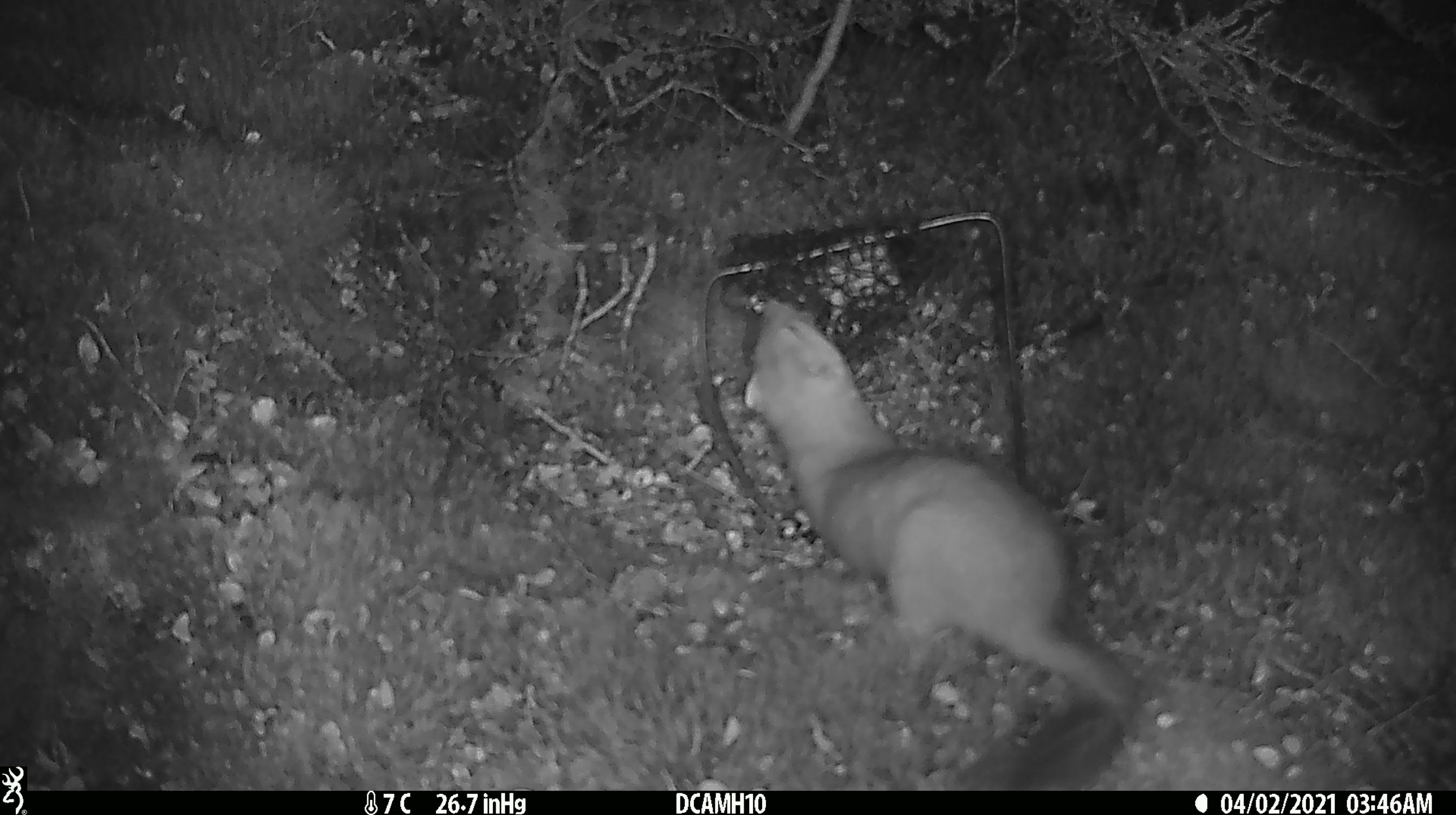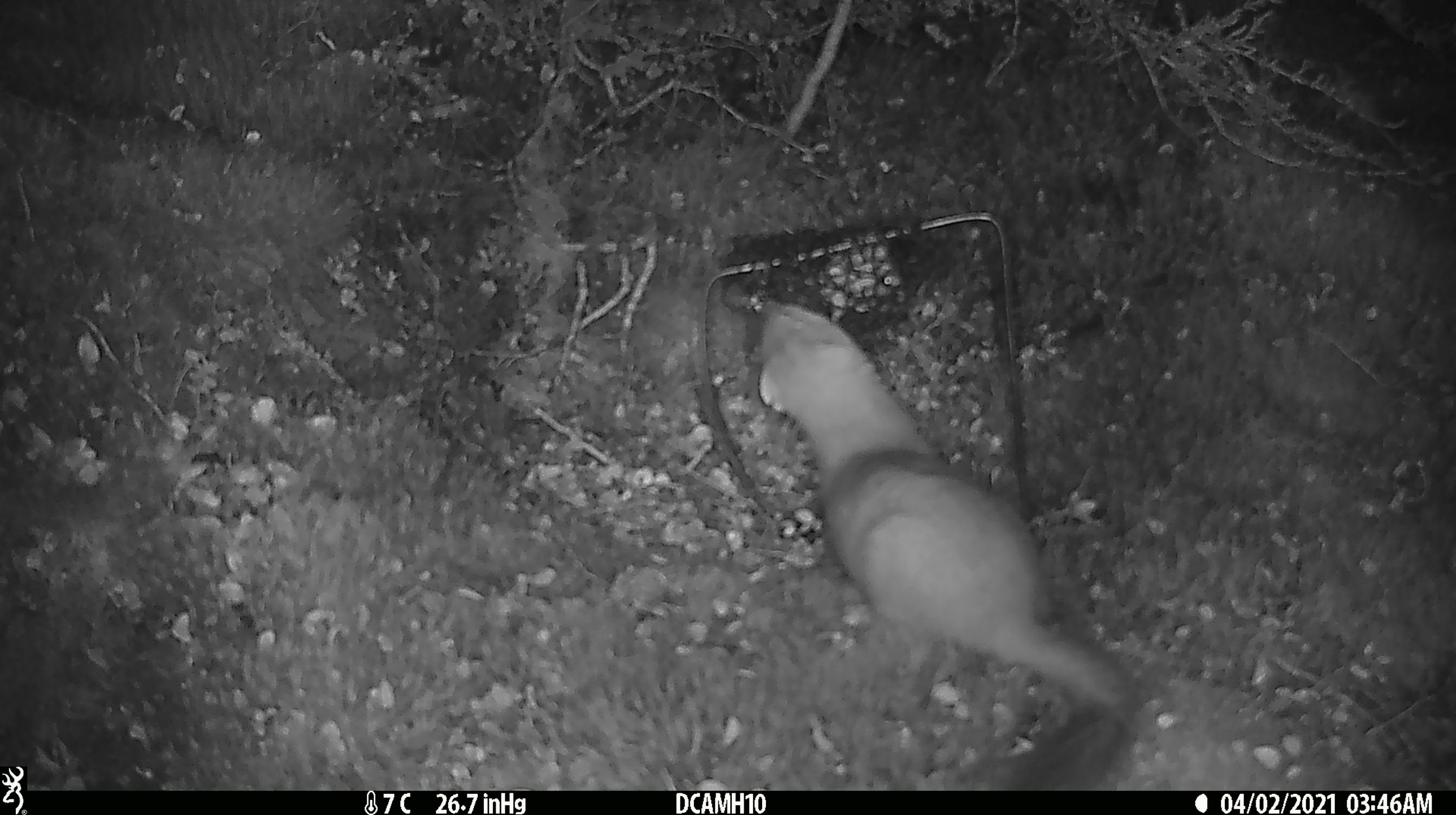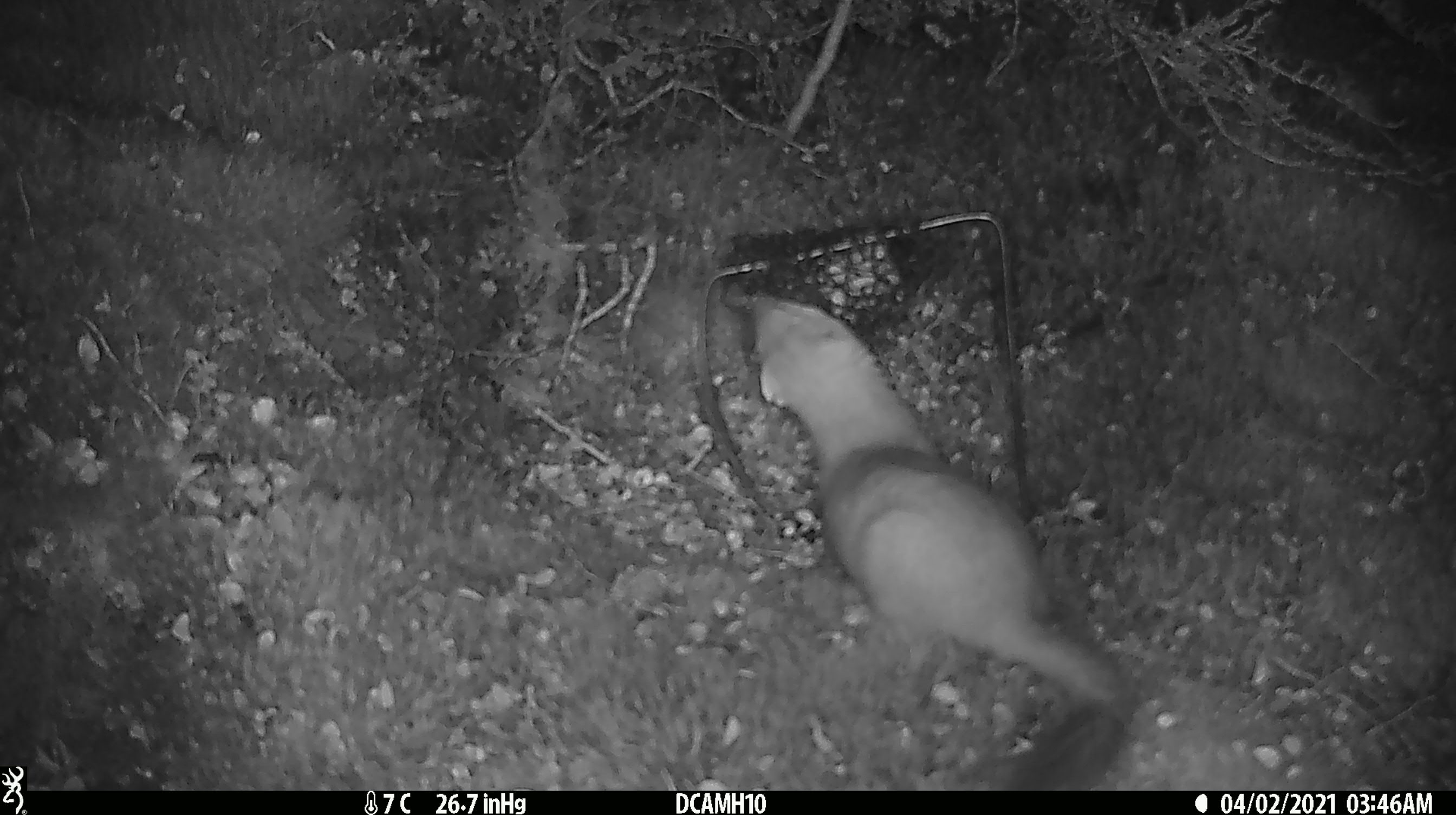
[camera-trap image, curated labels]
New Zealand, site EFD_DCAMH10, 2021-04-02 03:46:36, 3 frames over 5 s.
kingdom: Animalia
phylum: Chordata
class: Mammalia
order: Carnivora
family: Mustelidae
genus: Mustela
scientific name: Mustela erminea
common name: stoat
Stoat (Mustela erminea).